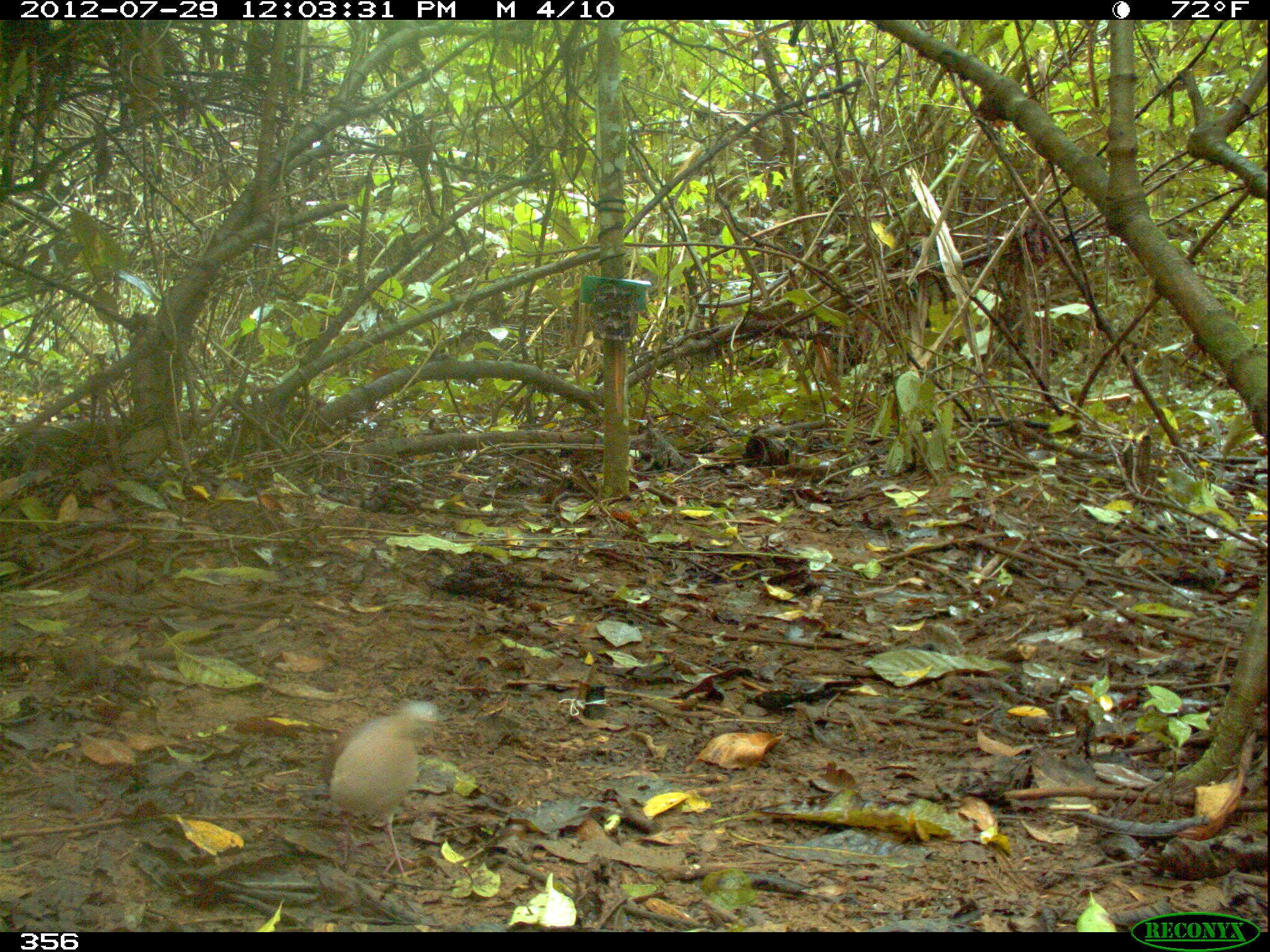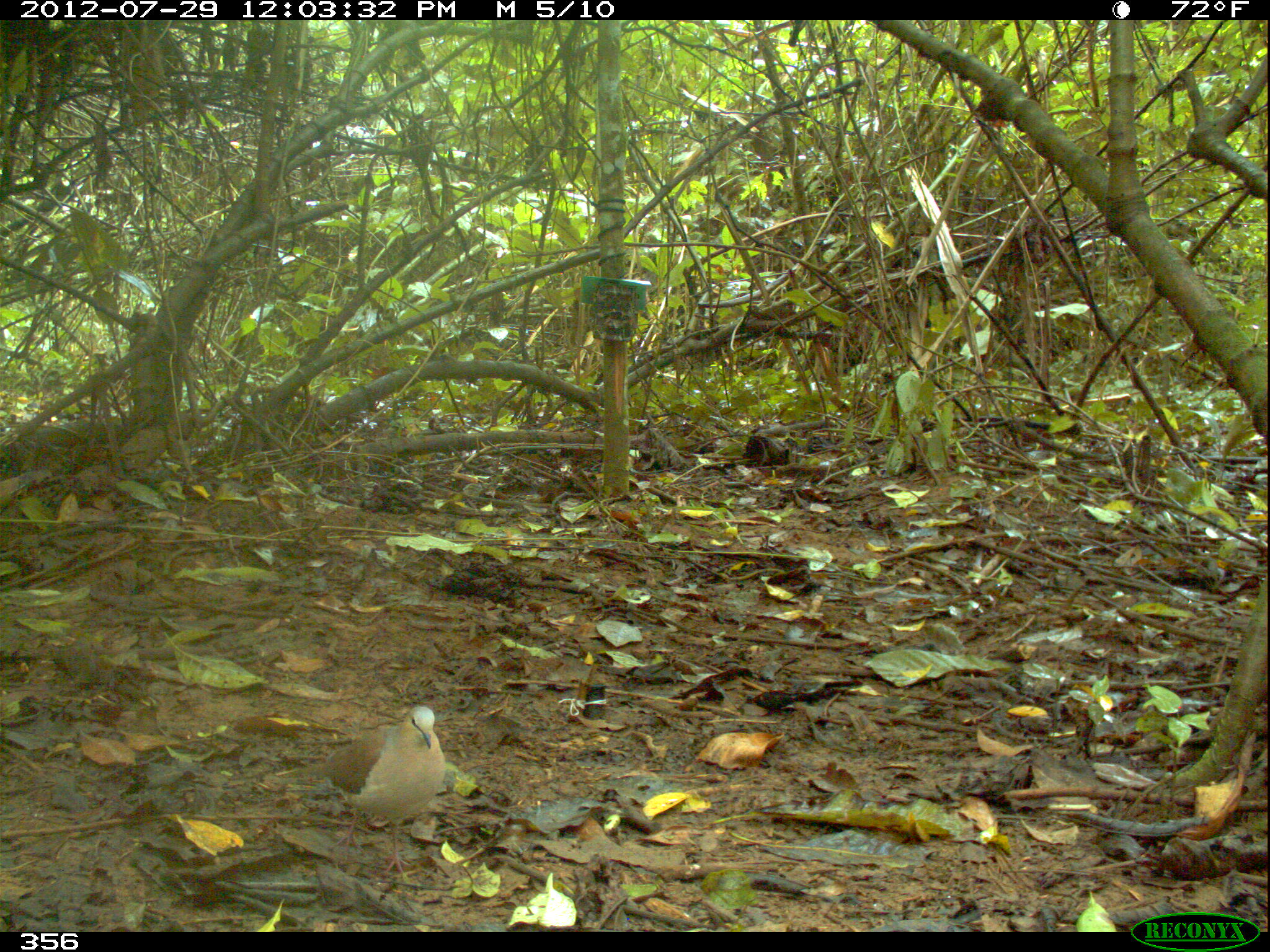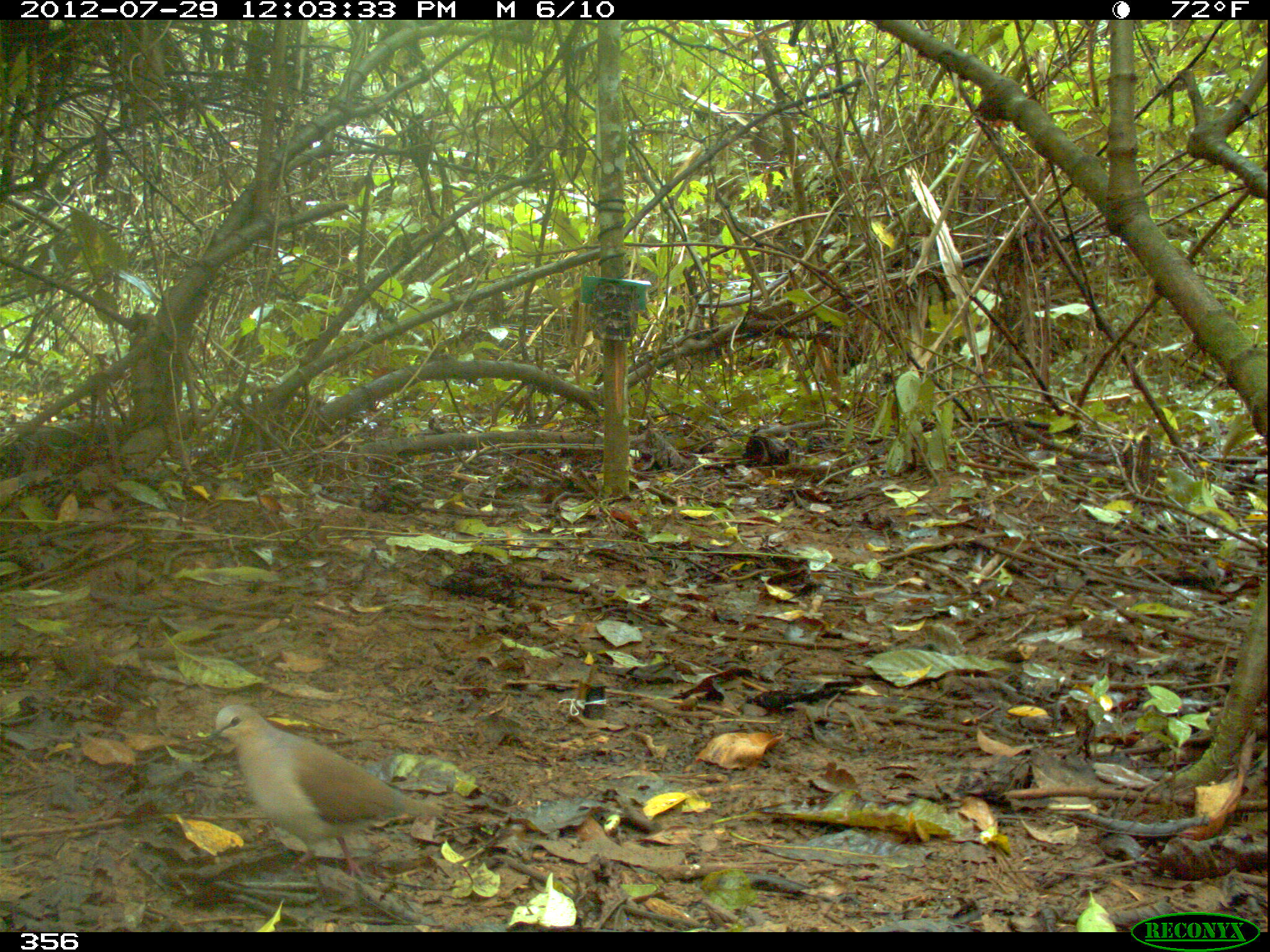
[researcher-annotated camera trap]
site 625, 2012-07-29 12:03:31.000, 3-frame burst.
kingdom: Animalia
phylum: Chordata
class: Aves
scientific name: Aves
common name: bird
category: unknown bird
Unknown bird (bird) (Aves).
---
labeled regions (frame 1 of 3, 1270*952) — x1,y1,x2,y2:
unknown bird: 322,700,440,875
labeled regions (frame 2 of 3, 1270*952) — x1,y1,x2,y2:
unknown bird: 276,706,446,875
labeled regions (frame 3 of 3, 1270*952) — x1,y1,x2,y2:
unknown bird: 207,704,446,878